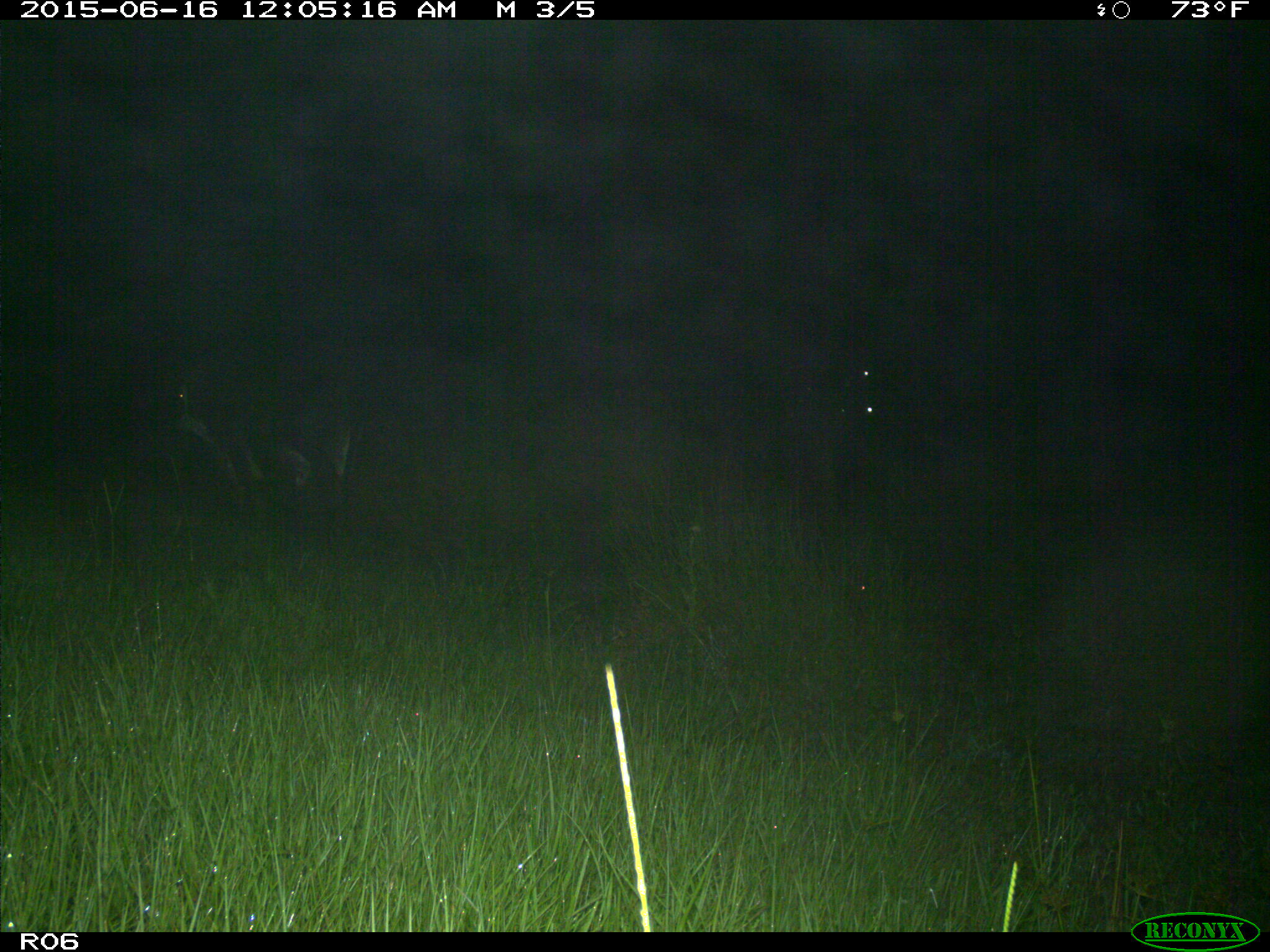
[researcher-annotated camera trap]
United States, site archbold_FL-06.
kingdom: Animalia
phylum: Chordata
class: Mammalia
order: Artiodactyla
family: Bovidae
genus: Bos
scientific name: Bos taurus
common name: domestic cow